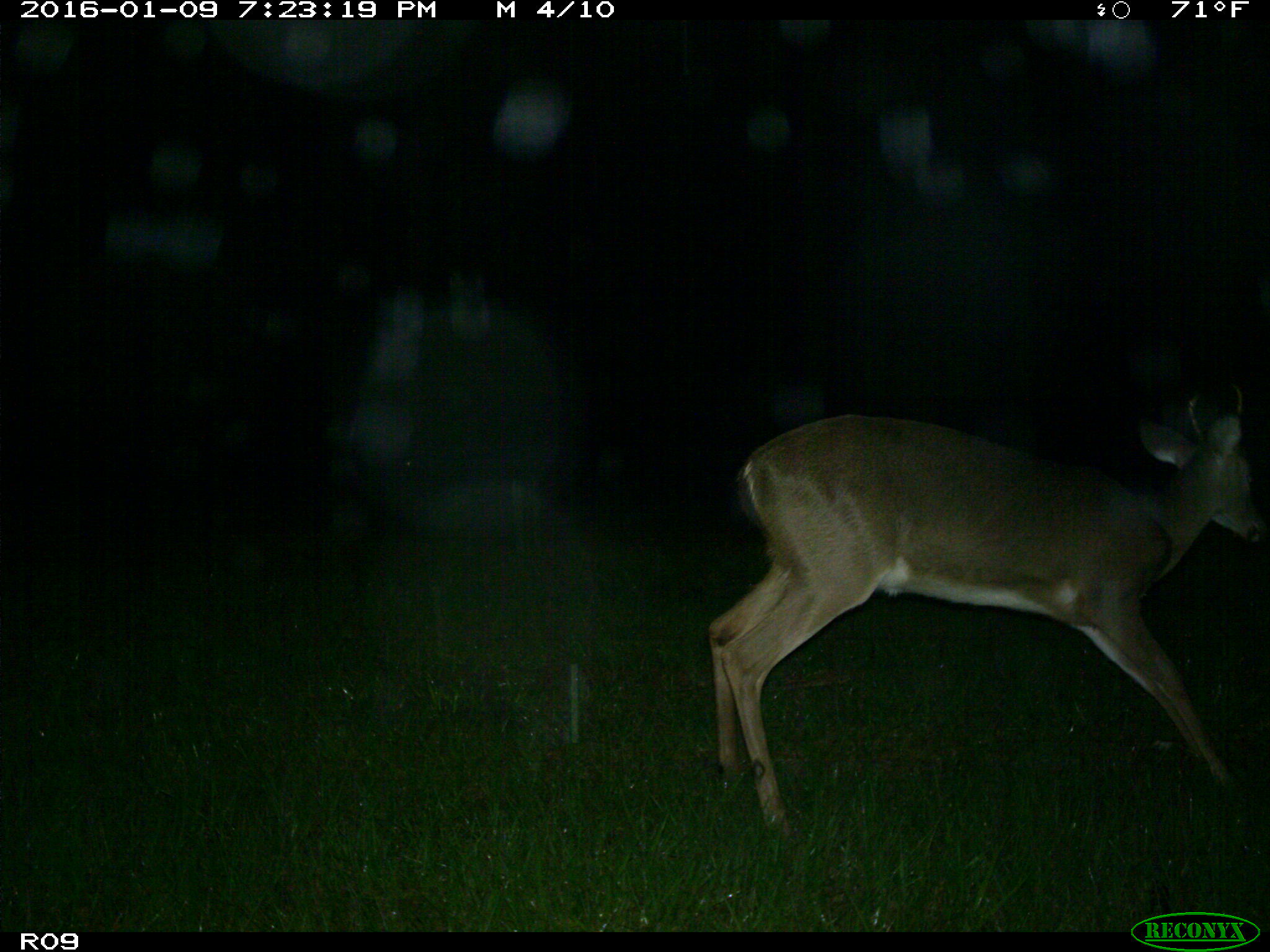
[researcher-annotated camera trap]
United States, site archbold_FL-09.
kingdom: Animalia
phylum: Chordata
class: Mammalia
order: Artiodactyla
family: Cervidae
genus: Odocoileus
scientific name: Odocoileus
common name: deer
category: unidentified deer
Unidentified deer (deer) (Odocoileus).